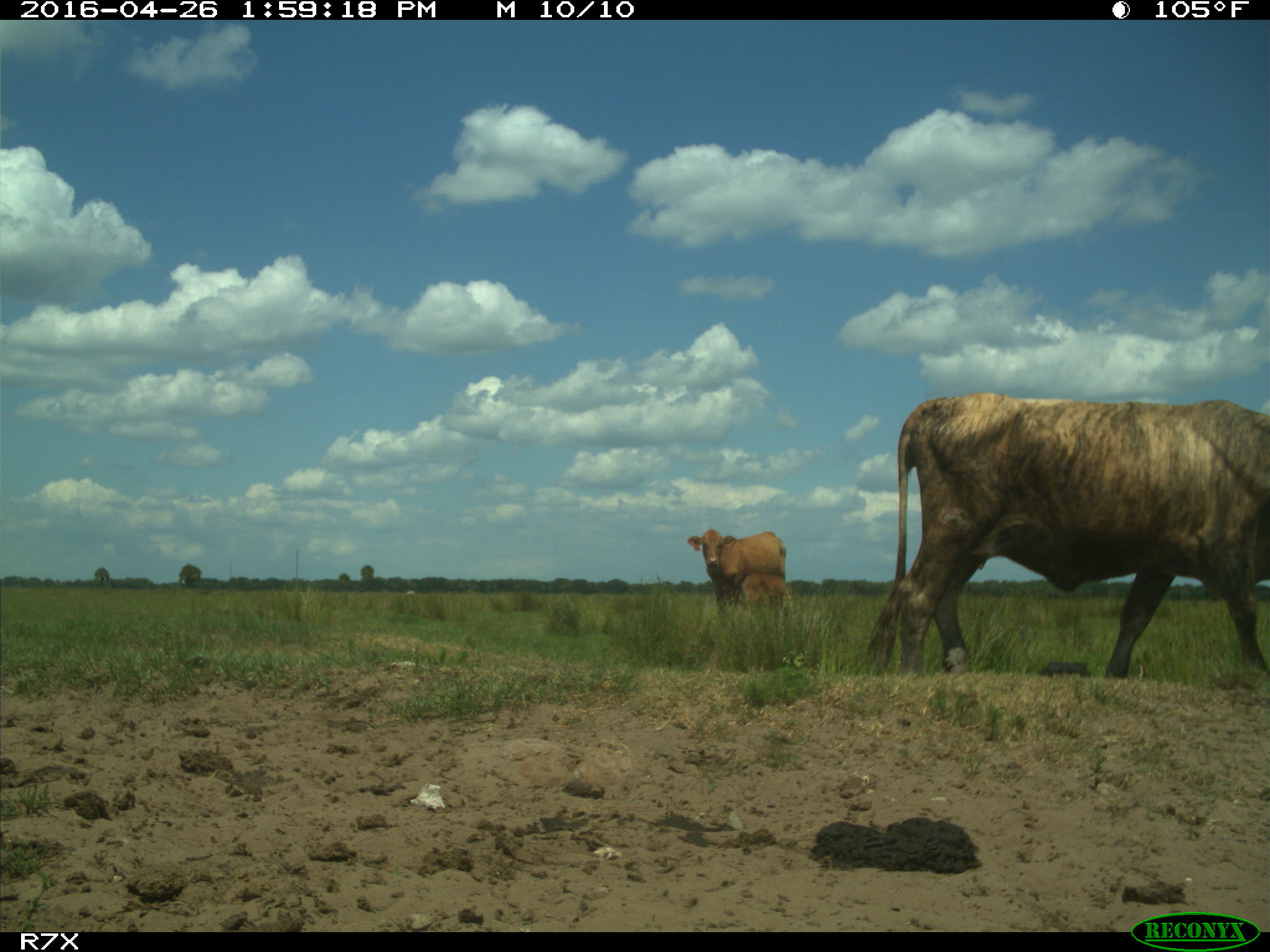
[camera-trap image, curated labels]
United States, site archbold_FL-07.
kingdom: Animalia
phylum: Chordata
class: Mammalia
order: Artiodactyla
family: Bovidae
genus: Bos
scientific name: Bos taurus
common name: domestic cow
Bos taurus (domestic cow).